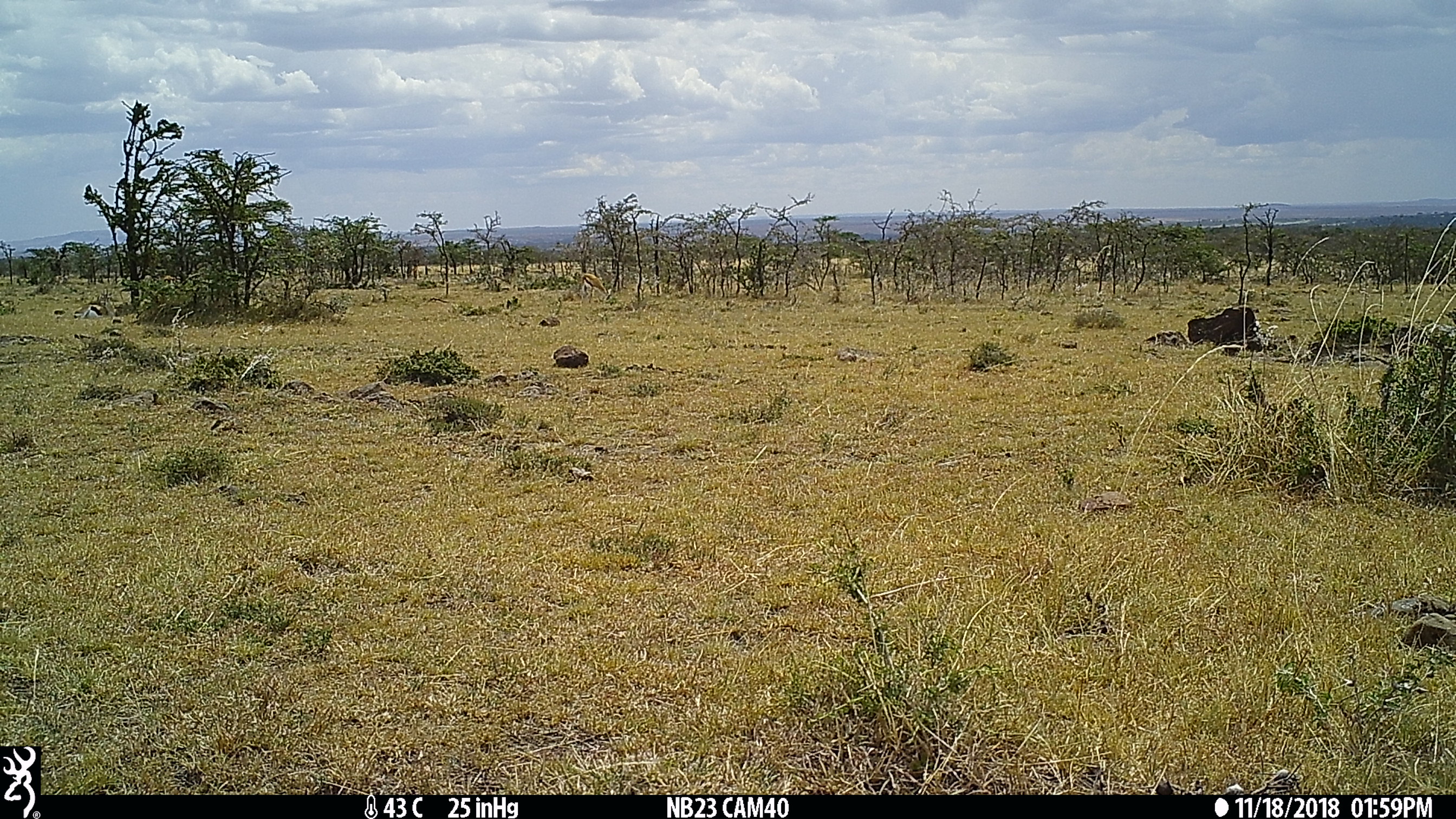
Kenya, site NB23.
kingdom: Animalia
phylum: Chordata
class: Mammalia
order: Artiodactyla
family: Bovidae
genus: Eudorcas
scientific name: Eudorcas thomsonii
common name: thomon's gazelle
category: gazelle thomsons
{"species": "gazelle thomsons (thomon's gazelle) (Eudorcas thomsonii)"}